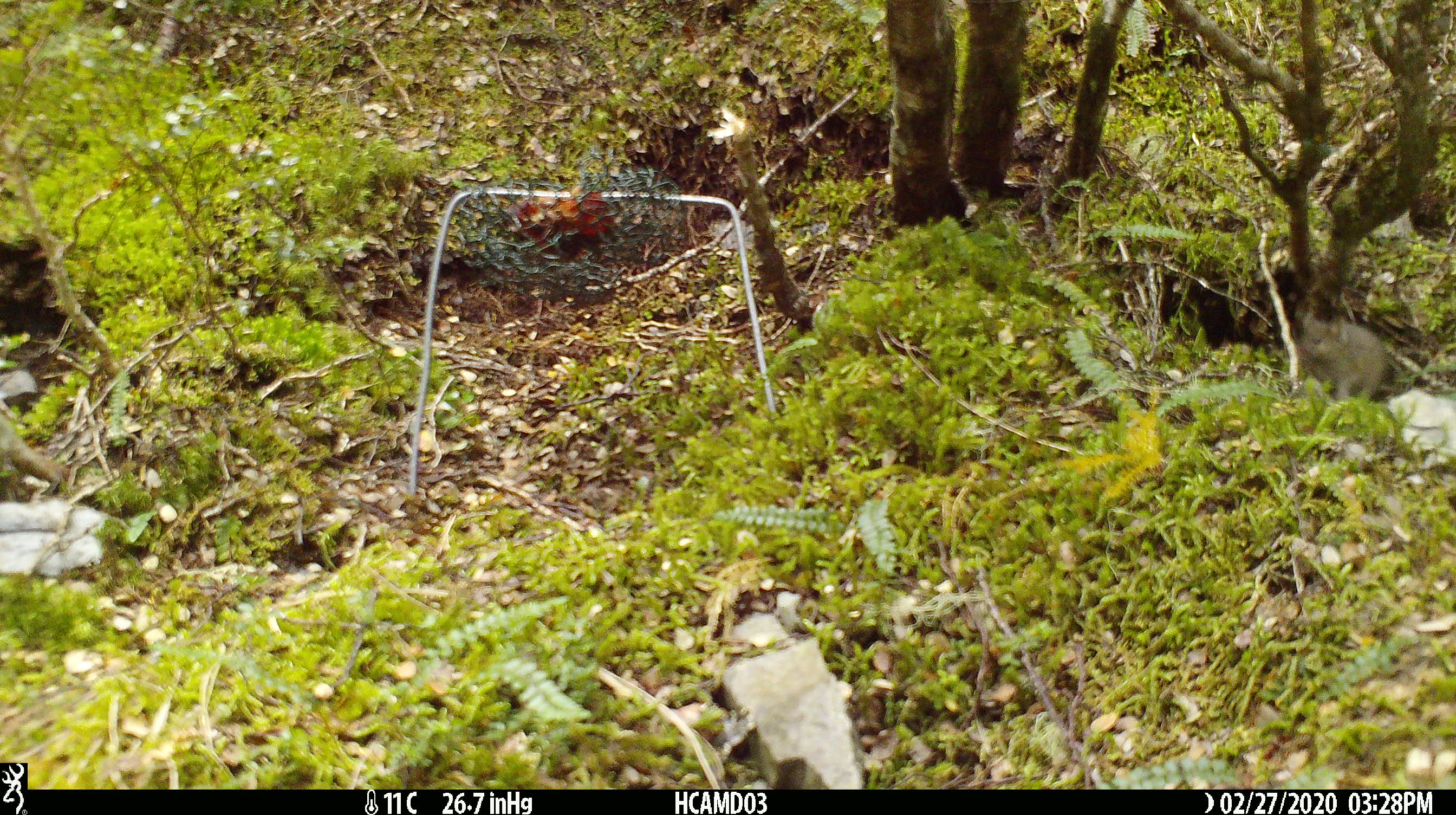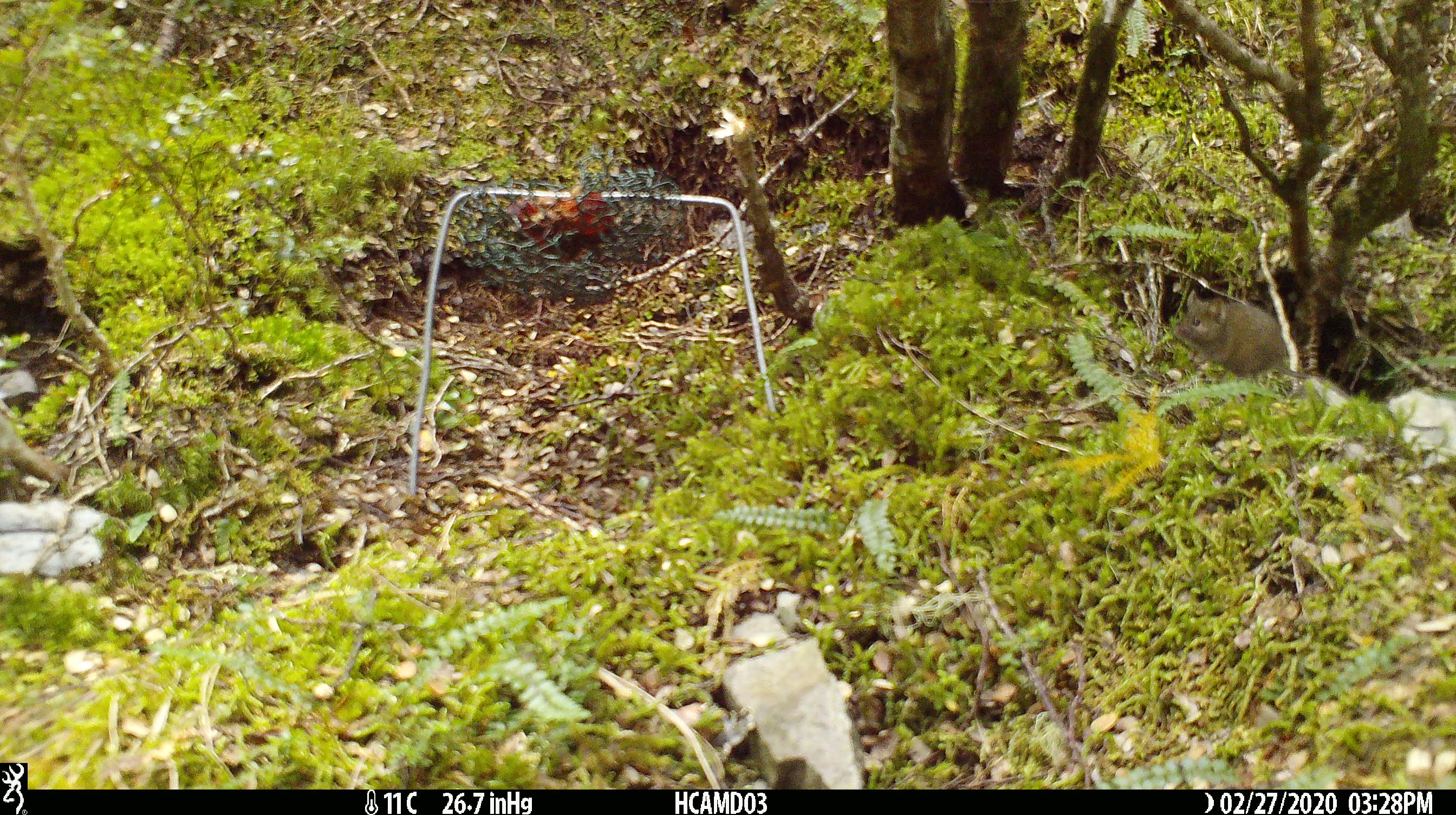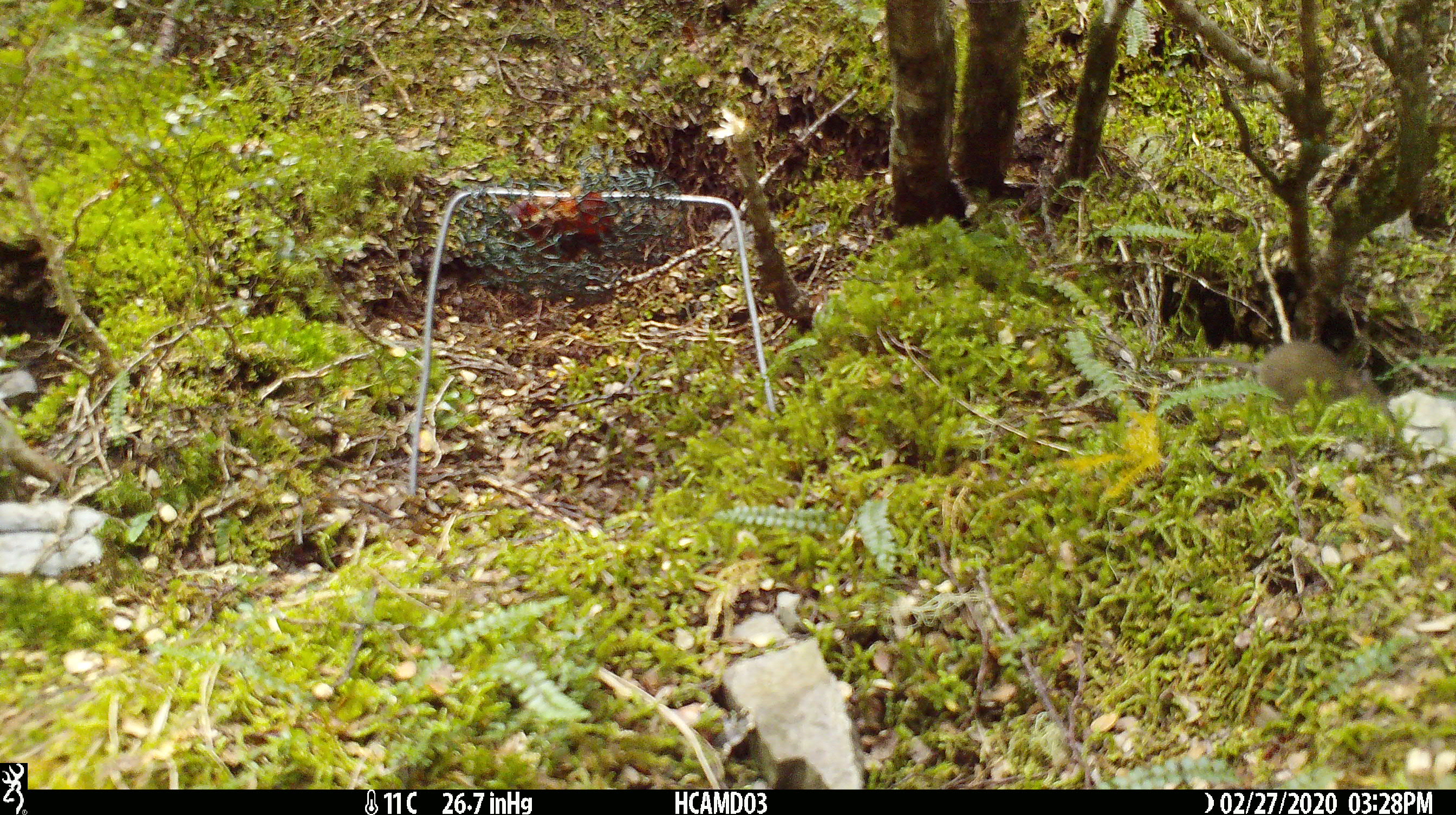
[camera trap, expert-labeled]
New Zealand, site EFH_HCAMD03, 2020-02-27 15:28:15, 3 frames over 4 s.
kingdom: Animalia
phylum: Chordata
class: Mammalia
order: Rodentia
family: Muridae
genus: Mus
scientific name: Mus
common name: mouse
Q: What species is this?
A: Mouse (Mus).